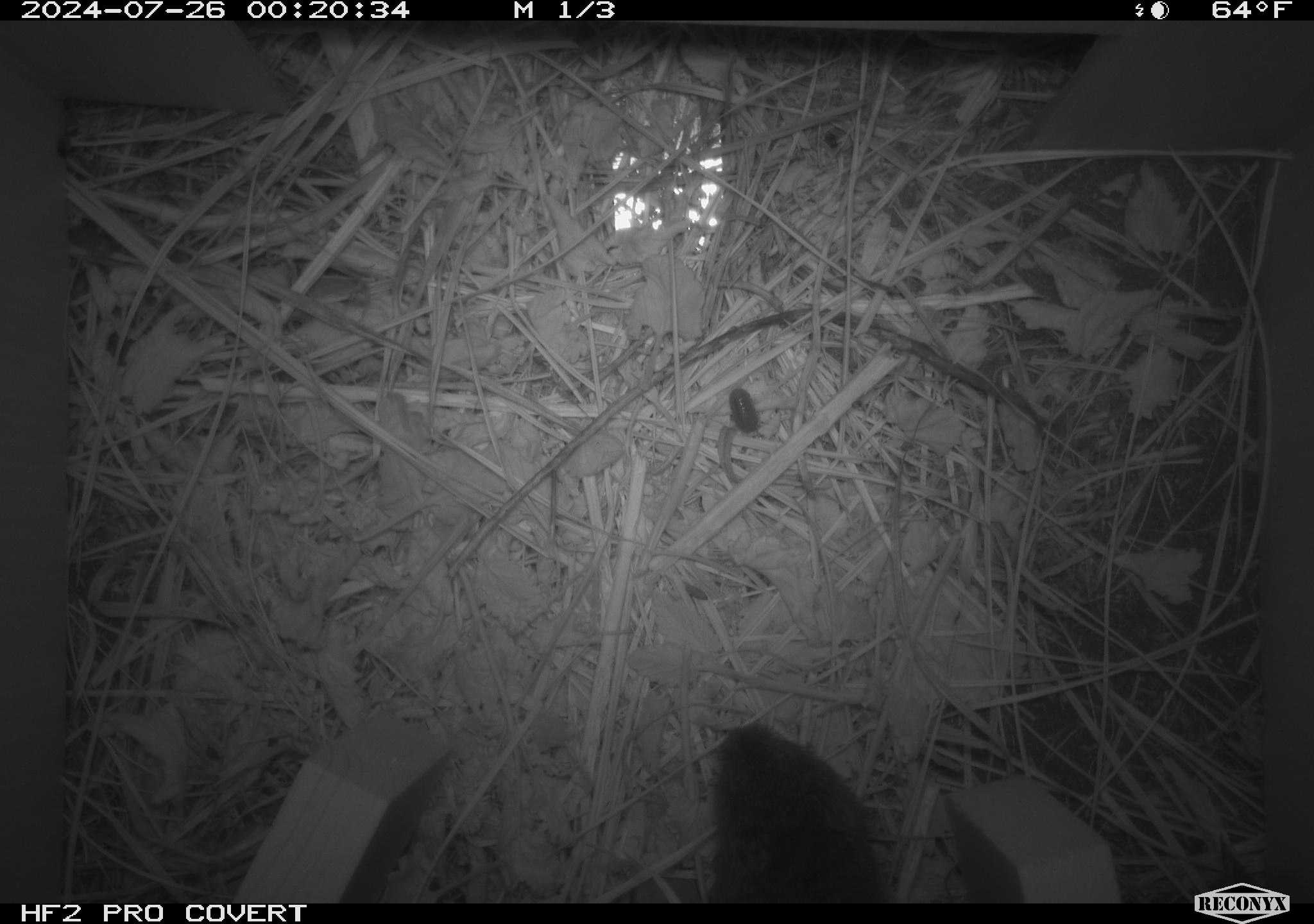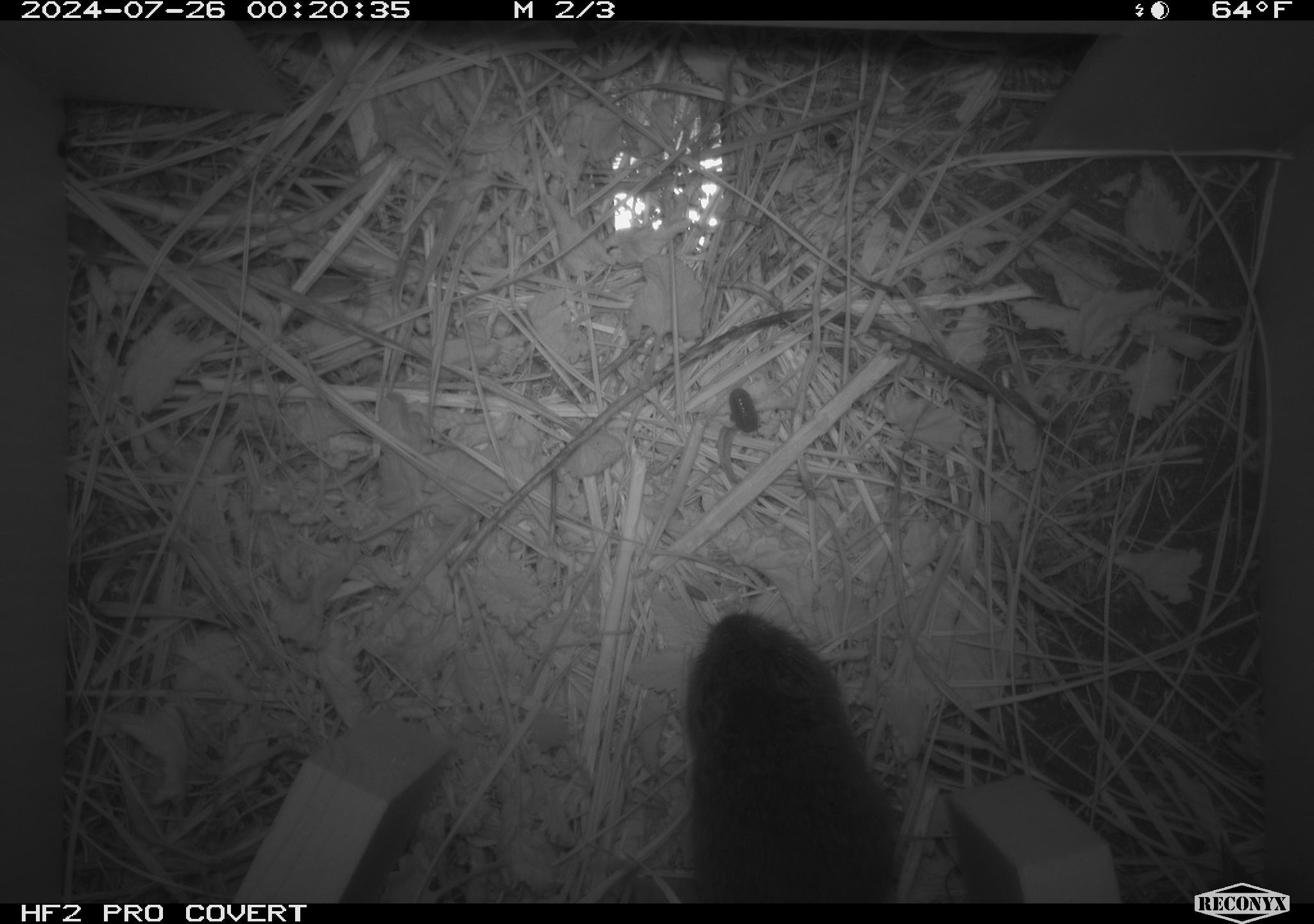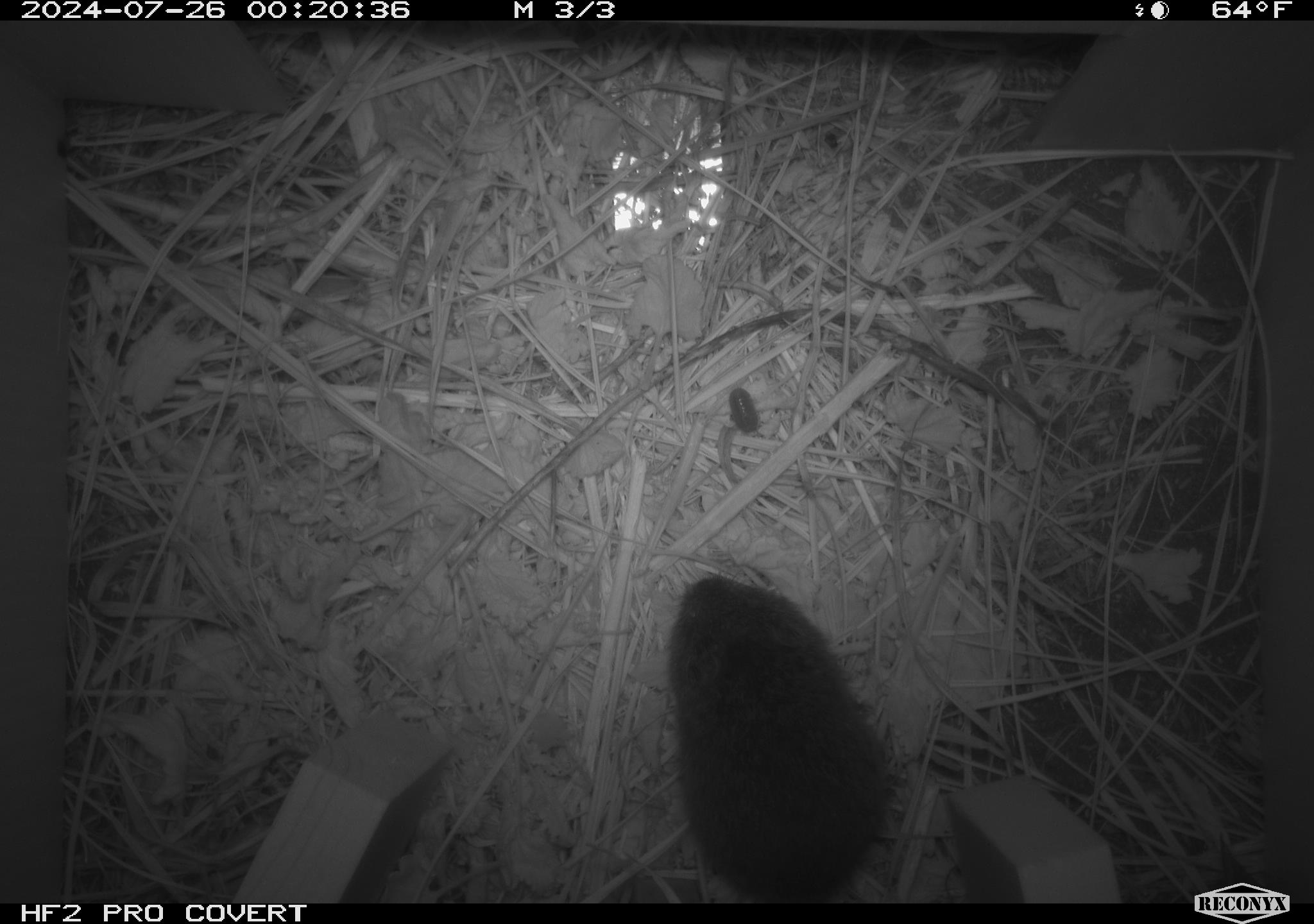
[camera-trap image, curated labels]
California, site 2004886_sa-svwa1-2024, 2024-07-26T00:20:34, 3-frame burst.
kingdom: Animalia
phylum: Chordata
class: Mammalia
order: Rodentia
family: Cricetidae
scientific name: Arvicolinae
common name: voles, lemmings, and muskrats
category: arvicolinae subfamily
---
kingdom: Animalia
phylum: Arthropoda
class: Insecta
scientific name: Insecta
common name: insect